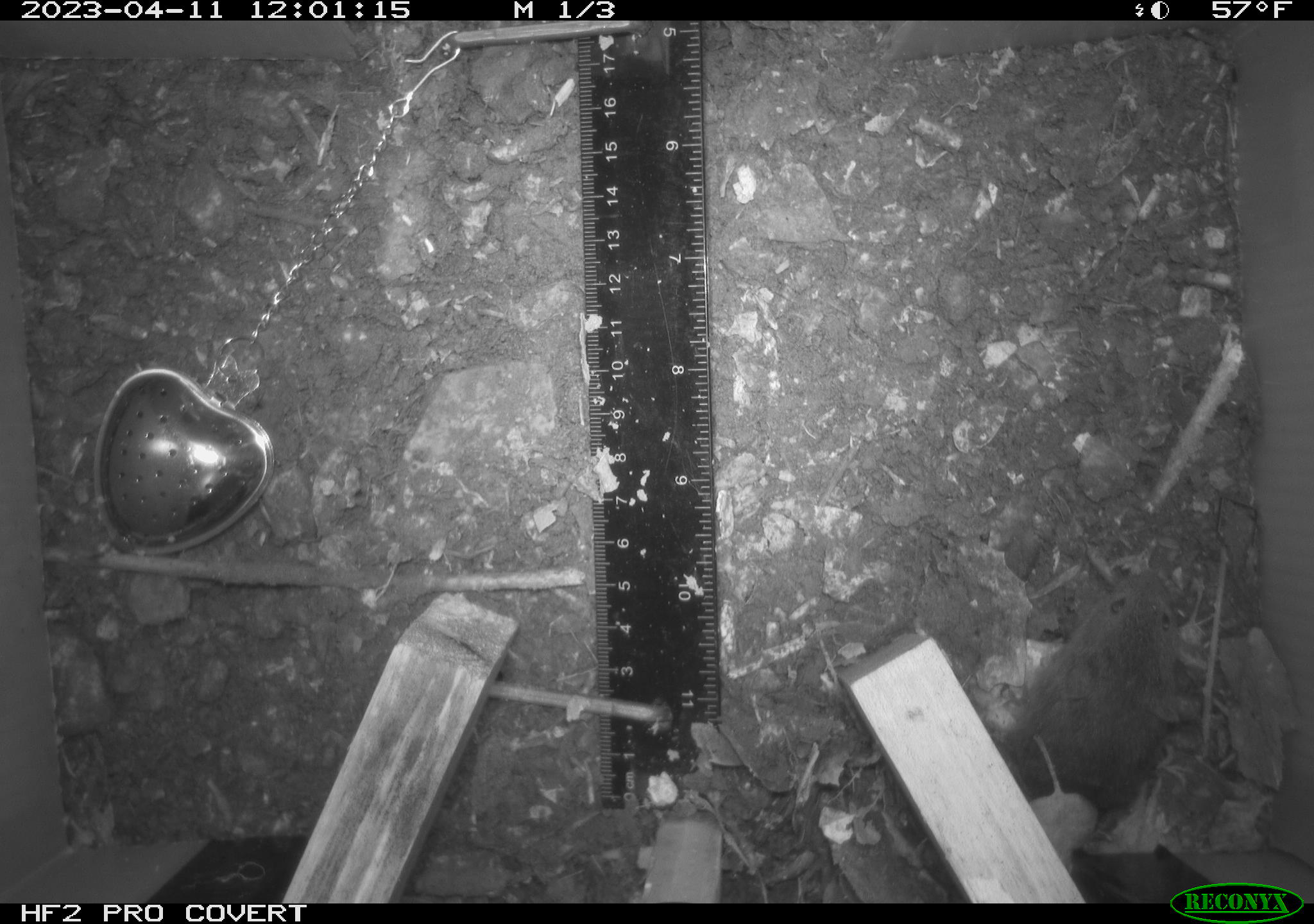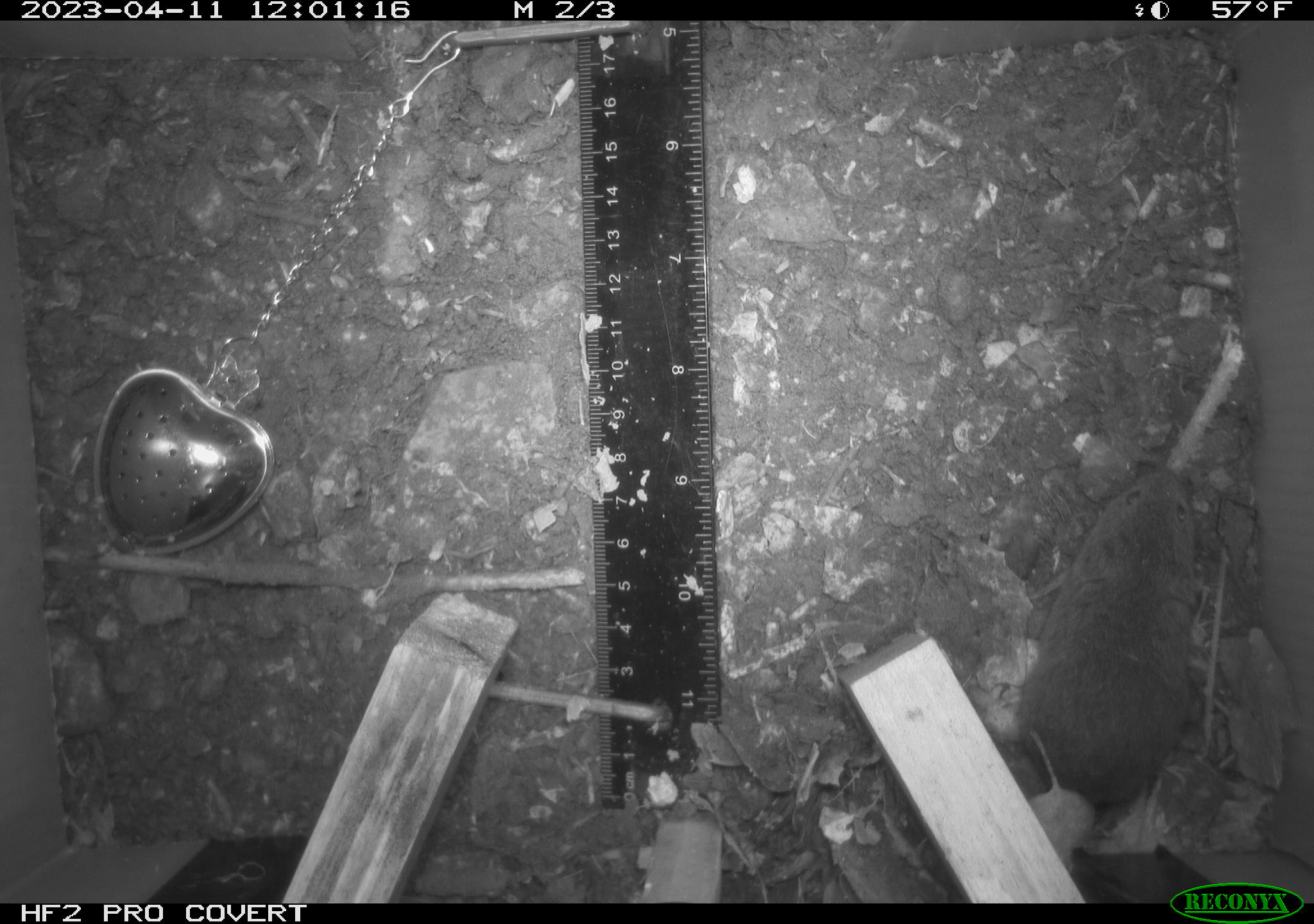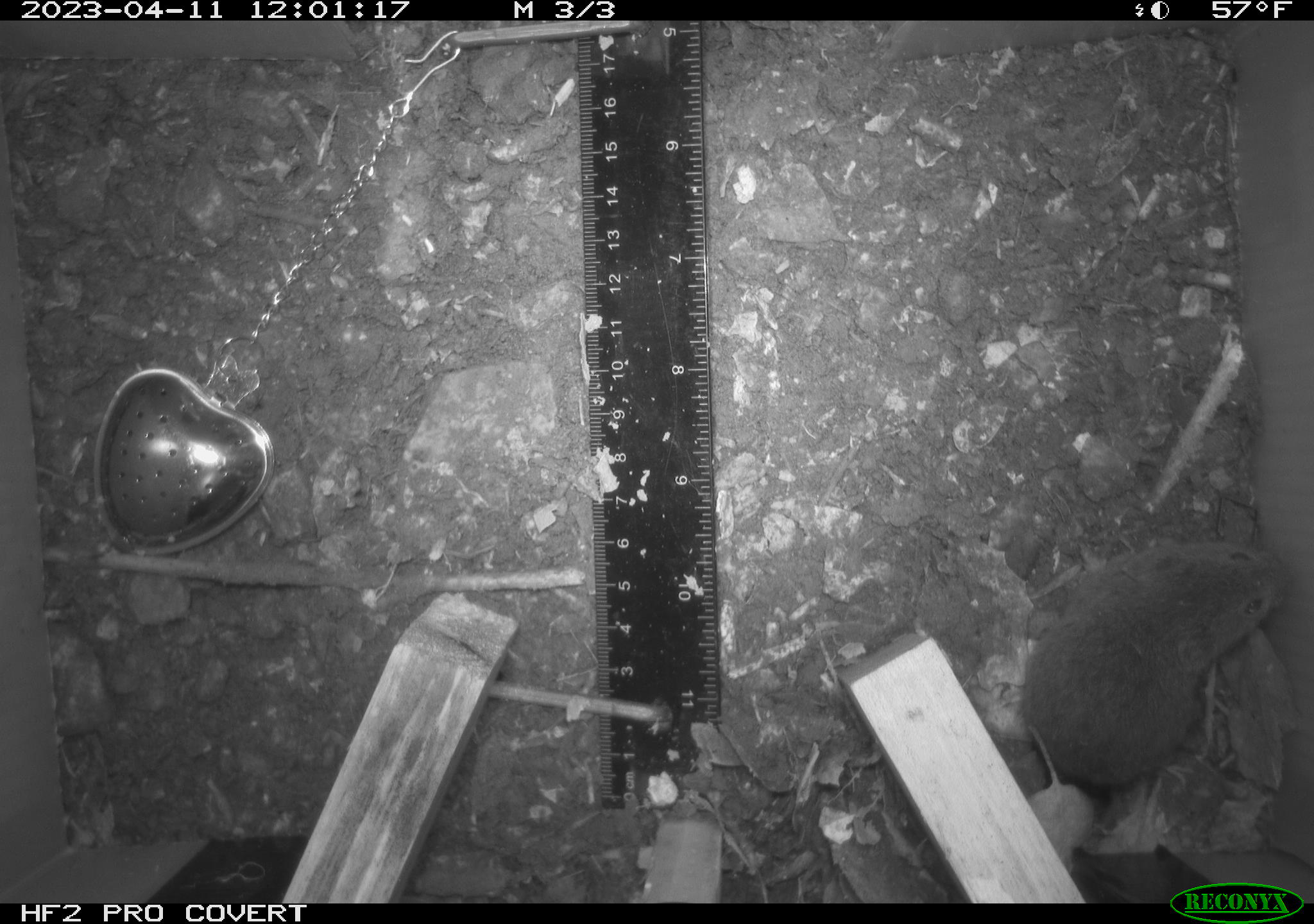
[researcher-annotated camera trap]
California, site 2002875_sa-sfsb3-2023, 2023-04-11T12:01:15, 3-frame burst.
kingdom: Animalia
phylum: Chordata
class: Mammalia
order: Rodentia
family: Cricetidae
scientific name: Arvicolinae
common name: voles, lemmings, and muskrats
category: arvicolinae subfamily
Arvicolinae subfamily (voles, lemmings, and muskrats) (Arvicolinae).